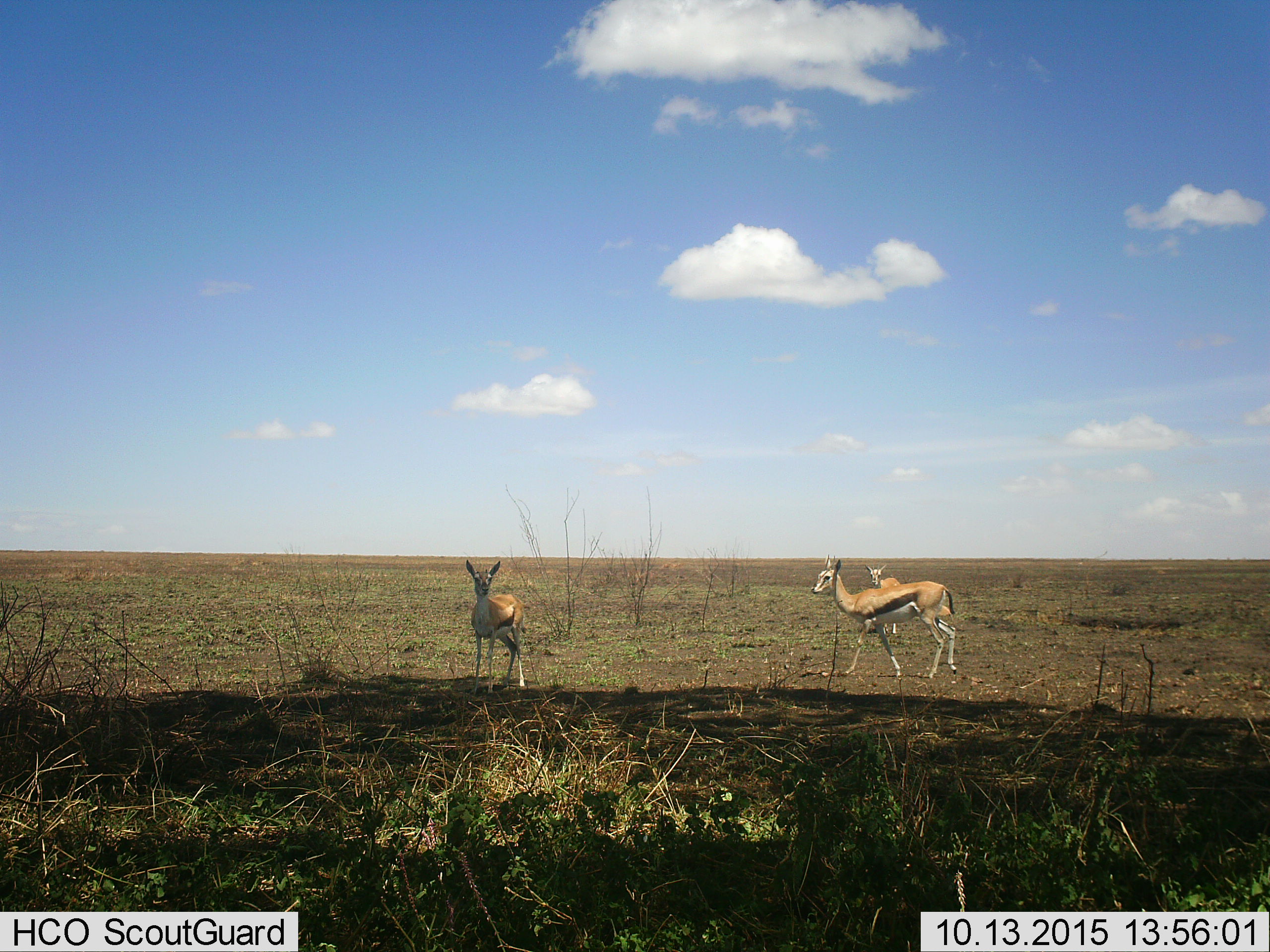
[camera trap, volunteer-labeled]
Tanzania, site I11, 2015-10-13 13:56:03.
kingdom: Animalia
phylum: Chordata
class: Mammalia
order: Artiodactyla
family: Bovidae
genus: Eudorcas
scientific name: Eudorcas thomsonii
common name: thomson's gazelle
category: gazellethomsons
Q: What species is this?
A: Gazellethomsons (thomson's gazelle) (Eudorcas thomsonii).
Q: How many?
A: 3.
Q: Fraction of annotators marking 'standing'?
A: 100%.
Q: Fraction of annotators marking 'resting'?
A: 0%.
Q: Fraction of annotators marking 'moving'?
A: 44%.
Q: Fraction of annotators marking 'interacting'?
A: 0%.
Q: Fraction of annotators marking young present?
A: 11%.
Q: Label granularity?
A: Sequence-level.